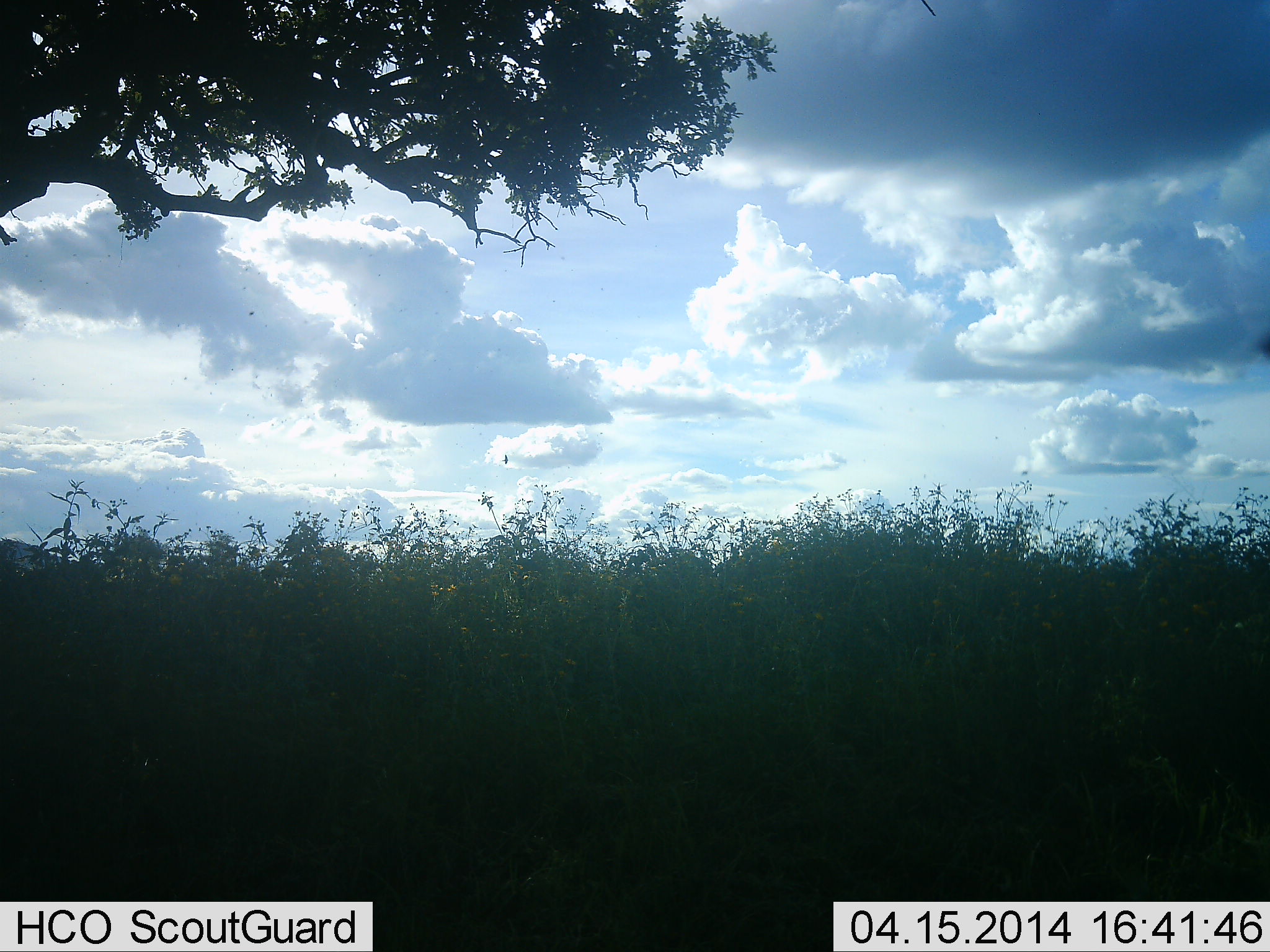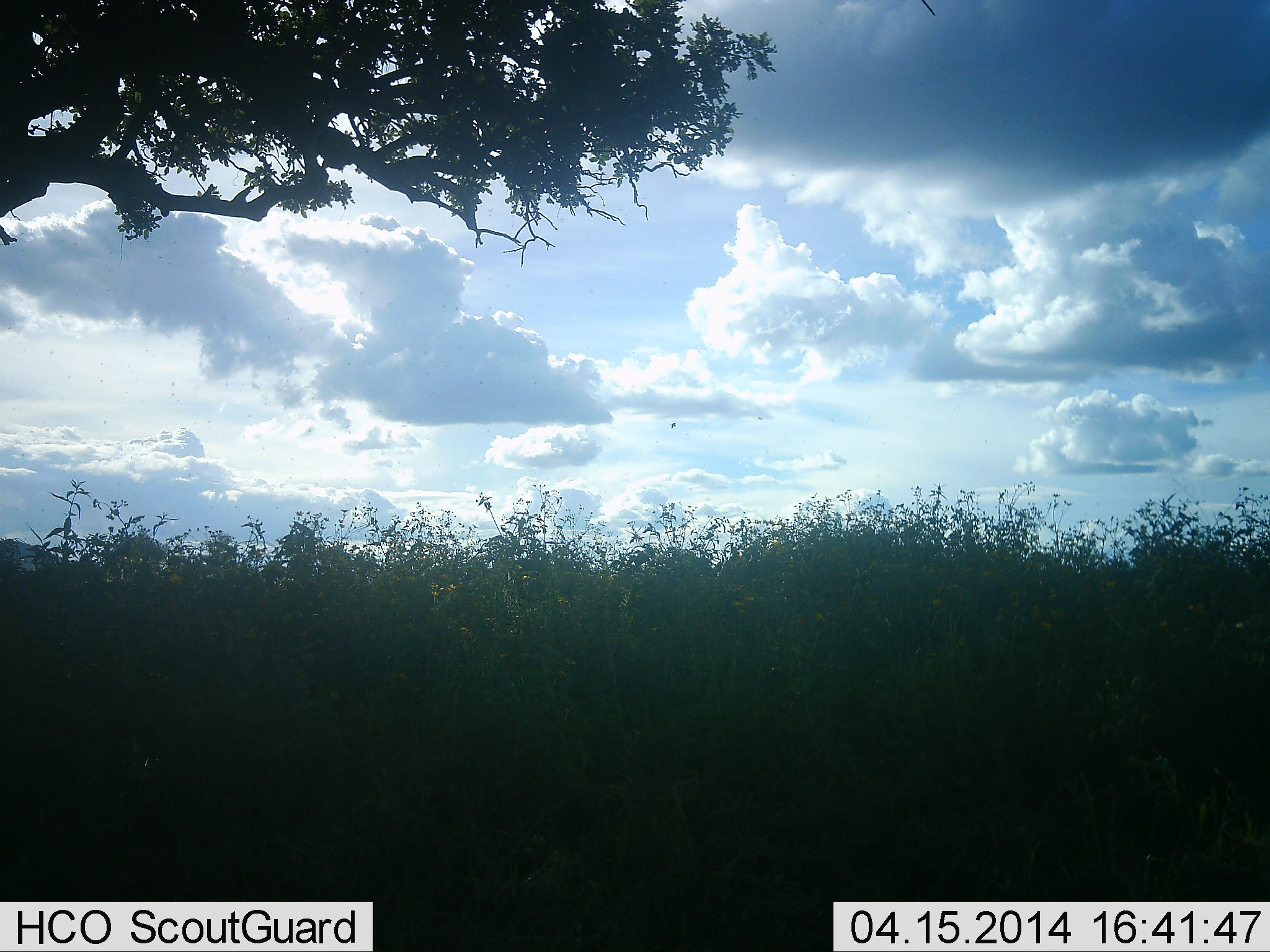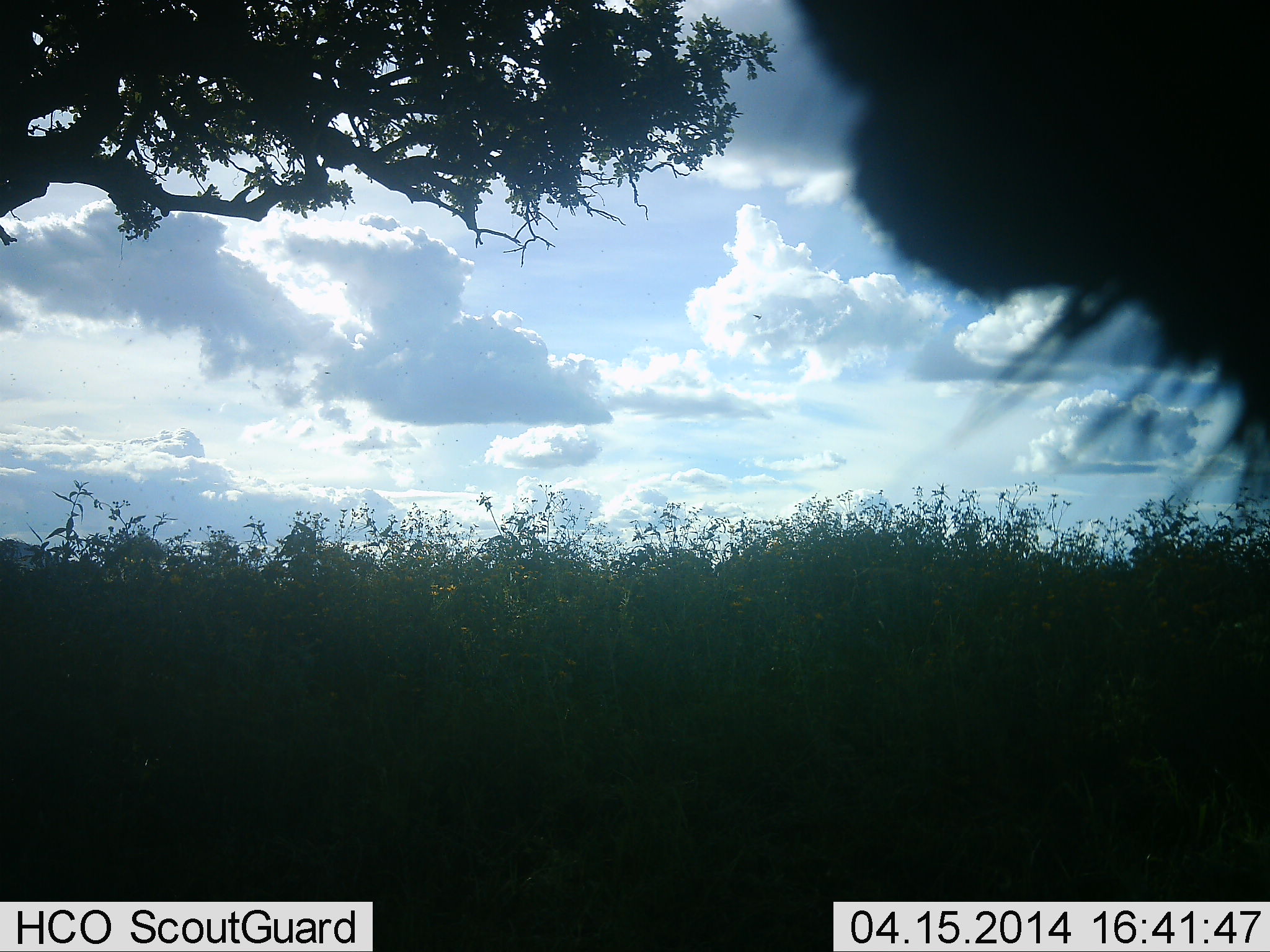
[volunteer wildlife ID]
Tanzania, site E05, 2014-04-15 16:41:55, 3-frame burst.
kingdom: Animalia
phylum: Chordata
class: Mammalia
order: Artiodactyla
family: Bovidae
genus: Connochaetes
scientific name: Connochaetes taurinus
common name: blue wildebeest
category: wildebeest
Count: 1.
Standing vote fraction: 60%.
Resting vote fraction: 0%.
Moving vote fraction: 40%.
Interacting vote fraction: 0%.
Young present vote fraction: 0%.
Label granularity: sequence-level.